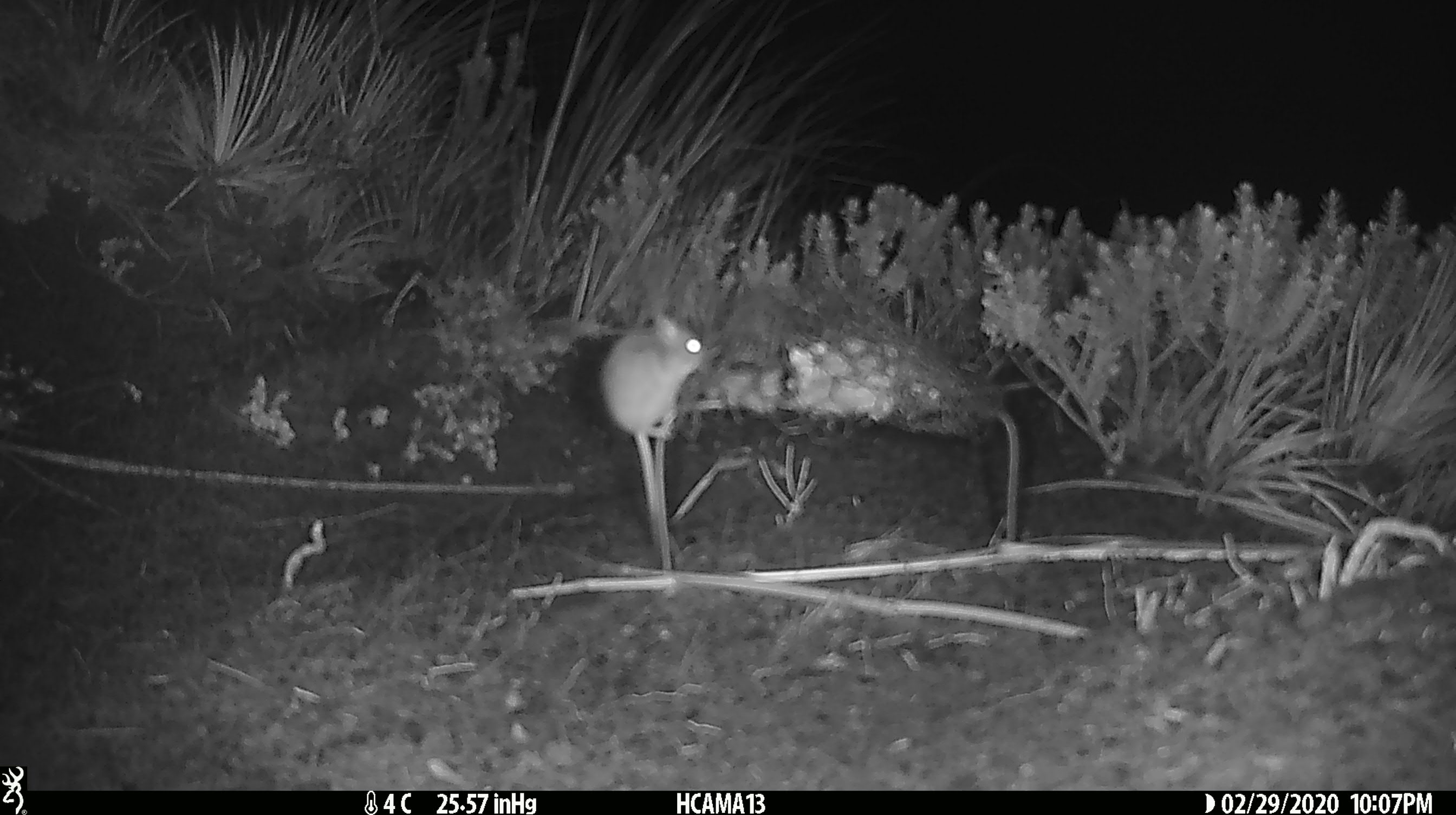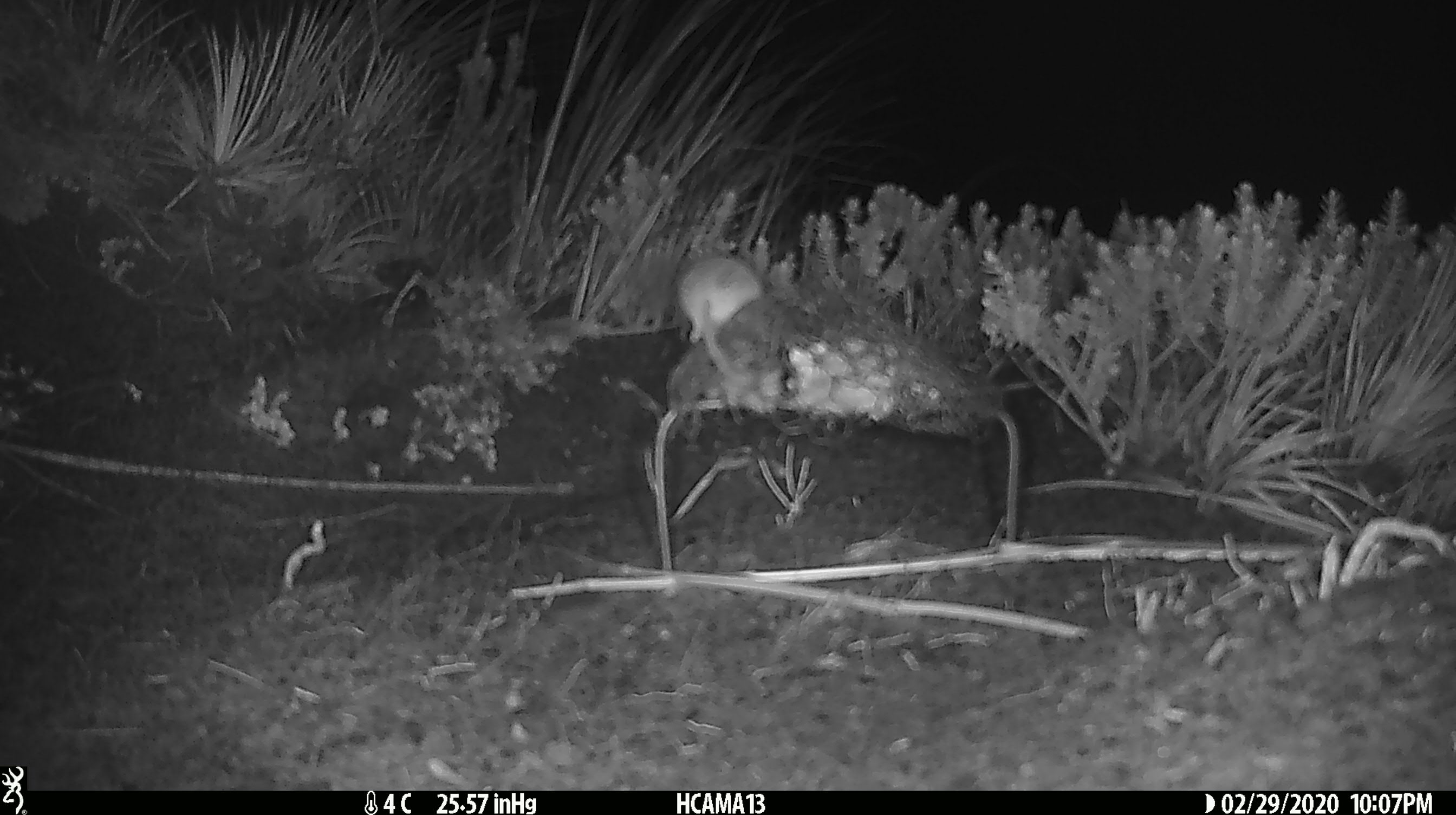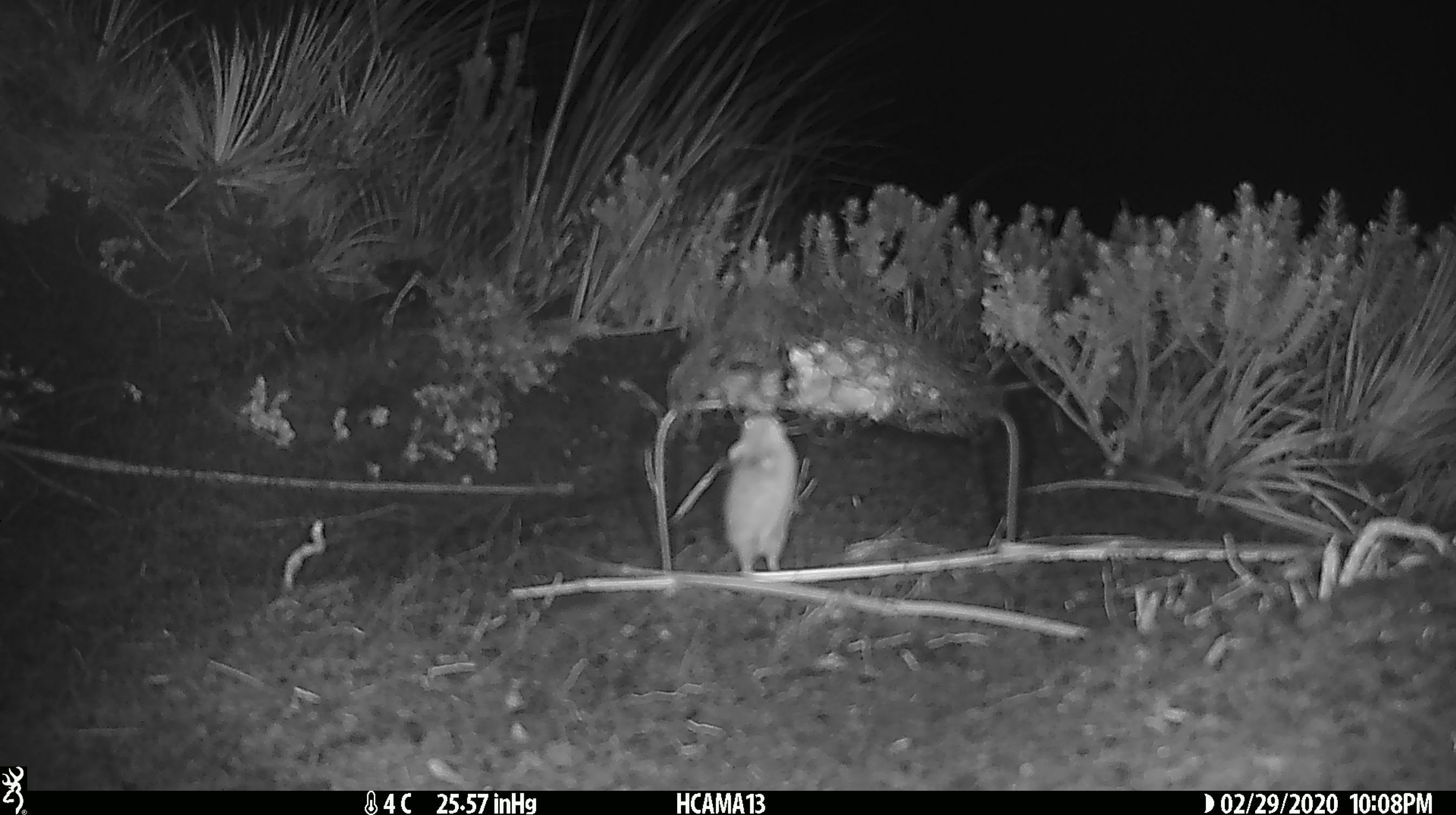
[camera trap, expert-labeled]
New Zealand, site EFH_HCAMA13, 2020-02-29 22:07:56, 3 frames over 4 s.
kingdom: Animalia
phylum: Chordata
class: Mammalia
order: Rodentia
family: Muridae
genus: Mus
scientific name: Mus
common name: mouse